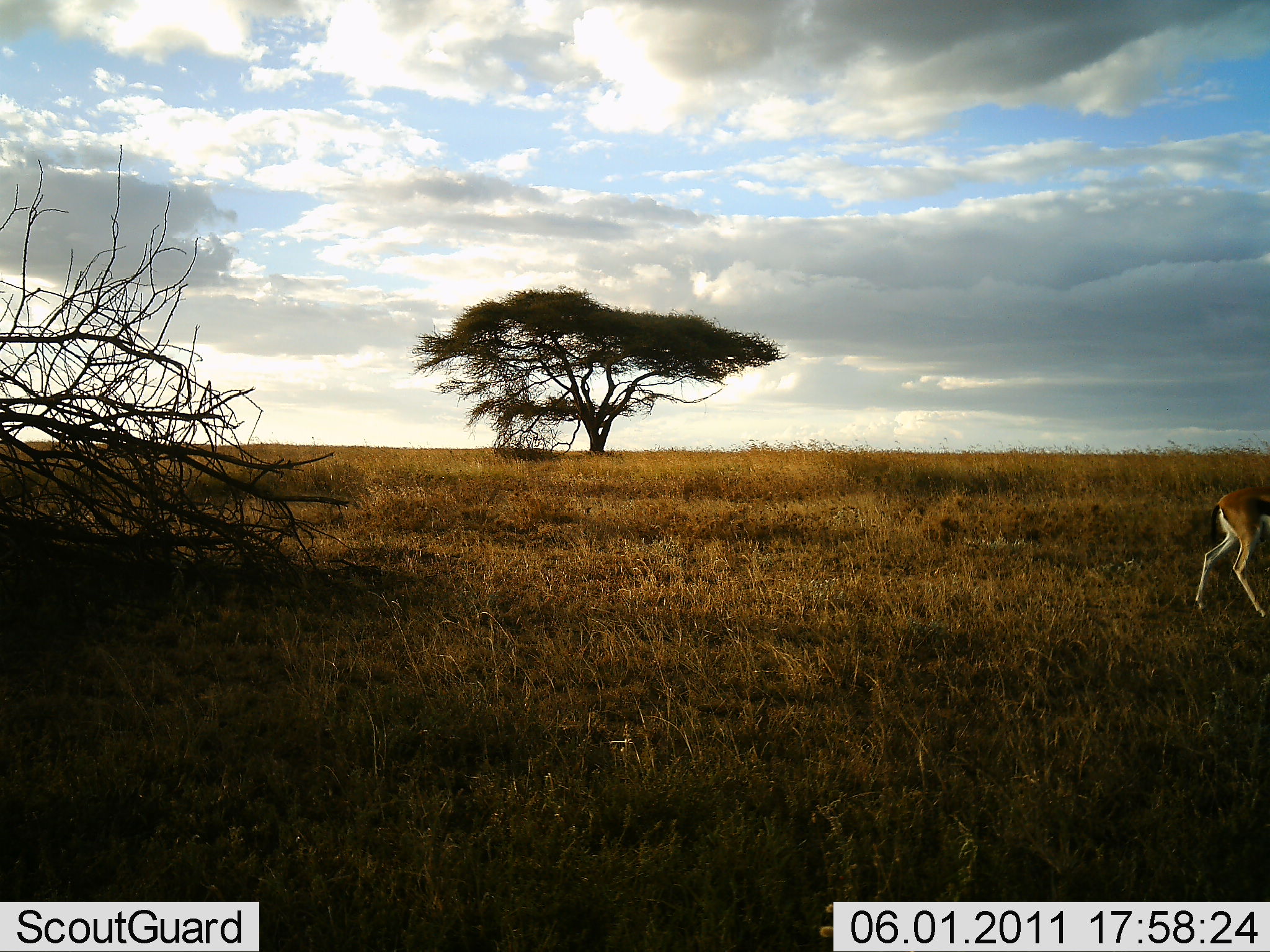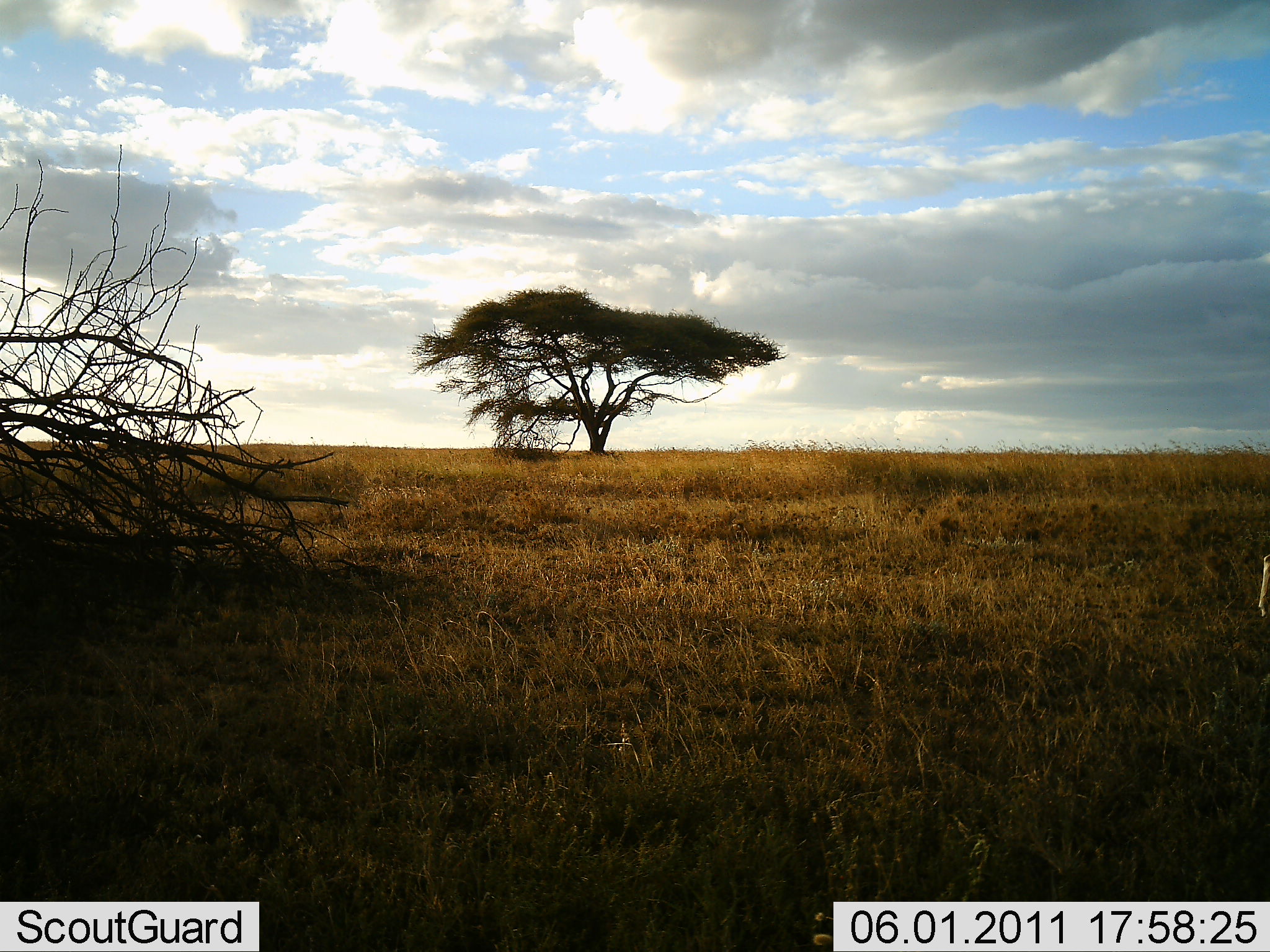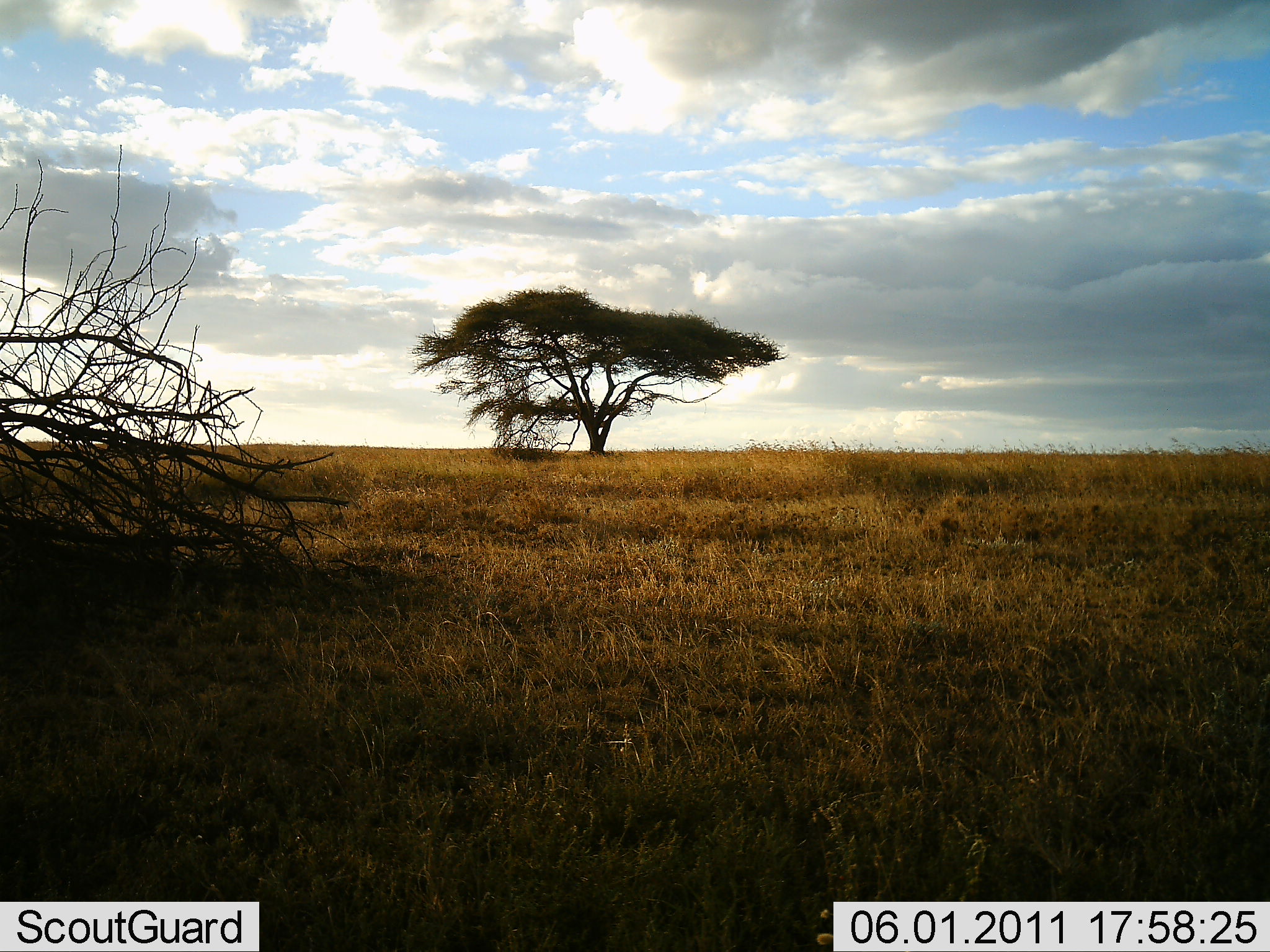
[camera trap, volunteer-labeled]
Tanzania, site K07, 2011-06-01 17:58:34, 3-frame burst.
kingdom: Animalia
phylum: Chordata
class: Mammalia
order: Artiodactyla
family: Bovidae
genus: Eudorcas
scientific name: Eudorcas thomsonii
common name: thomson's gazelle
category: gazellethomsons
Gazellethomsons (thomson's gazelle) (Eudorcas thomsonii), count 1. Behavior (volunteer vote fractions): standing 10%, resting 0%, moving 100%, interacting 0%. Young present (vote fraction): 0%. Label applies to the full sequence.